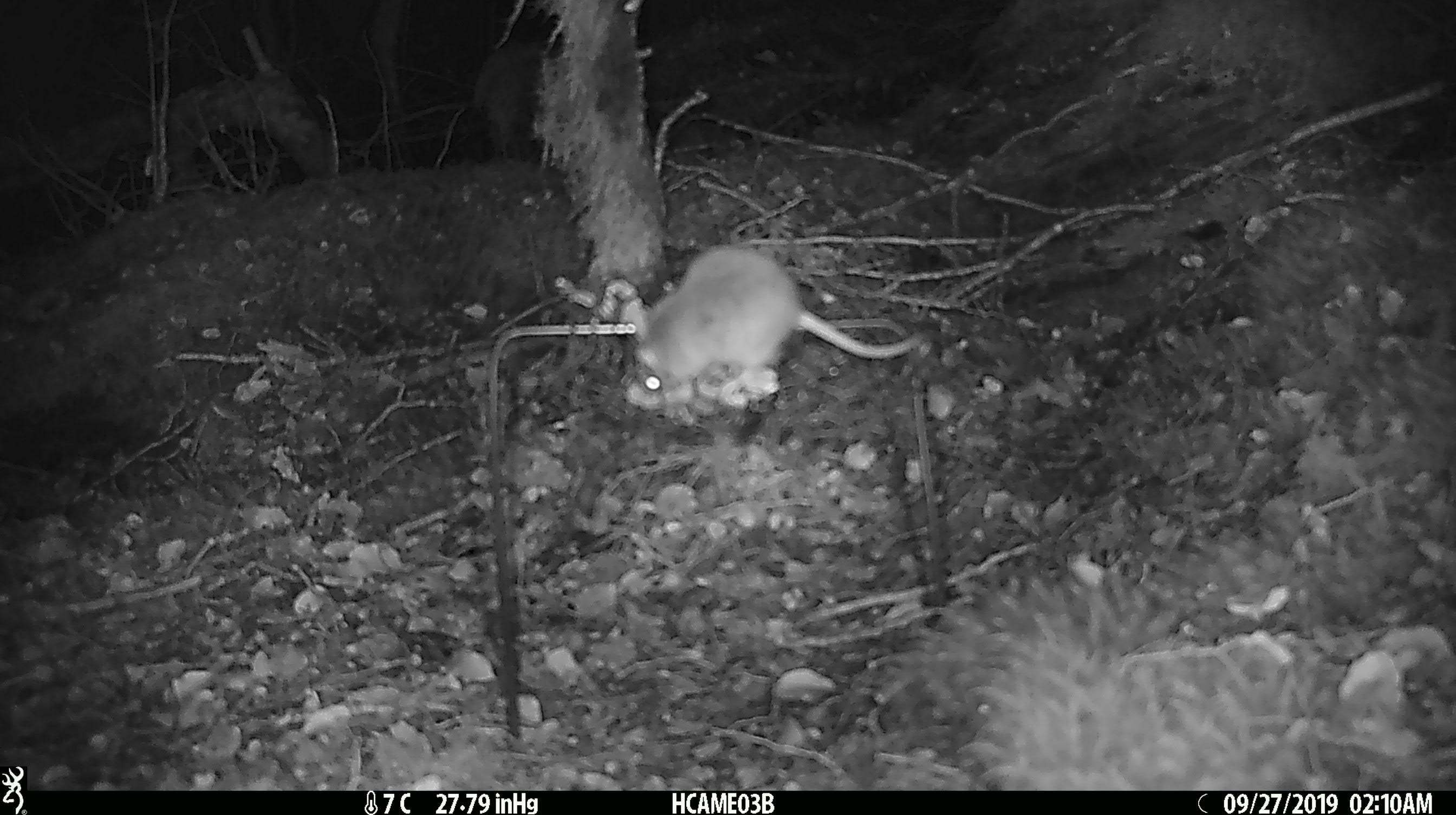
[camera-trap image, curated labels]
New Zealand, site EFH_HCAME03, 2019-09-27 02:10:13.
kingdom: Animalia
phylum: Chordata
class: Mammalia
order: Rodentia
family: Muridae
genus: Mus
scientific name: Mus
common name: mouse